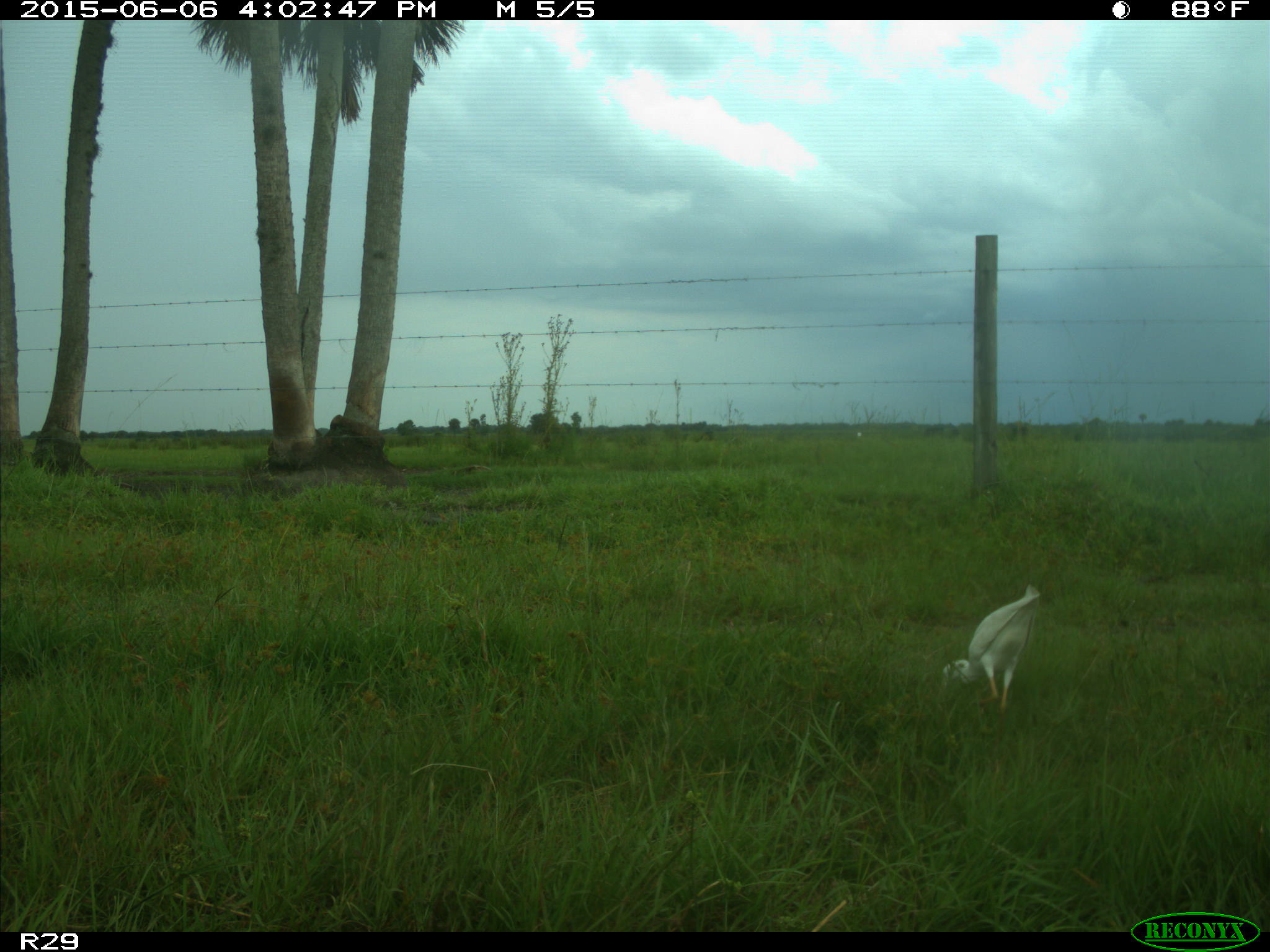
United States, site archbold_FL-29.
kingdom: Animalia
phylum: Chordata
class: Aves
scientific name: Aves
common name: birds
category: unidentified bird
Unidentified bird (birds) (Aves).